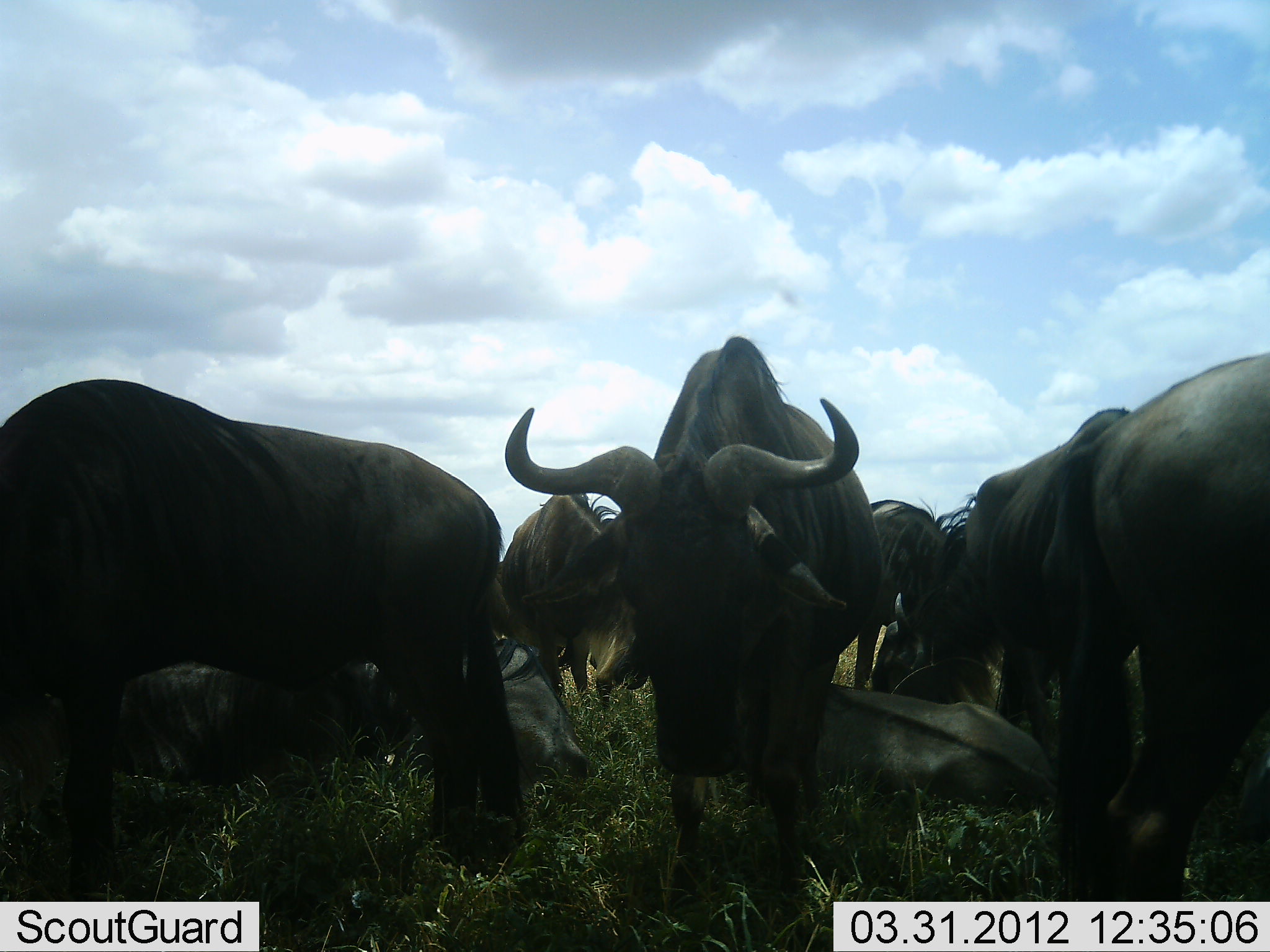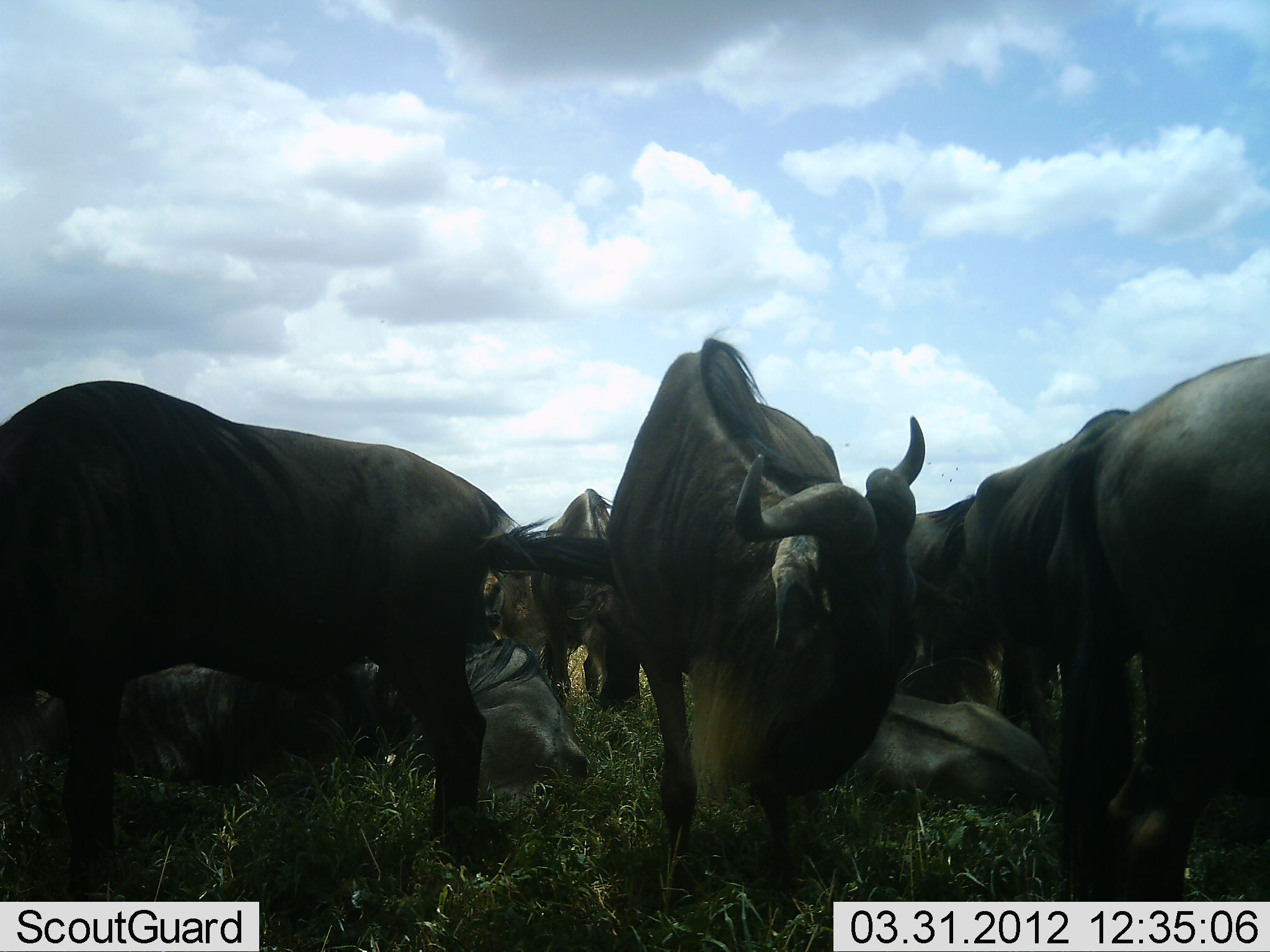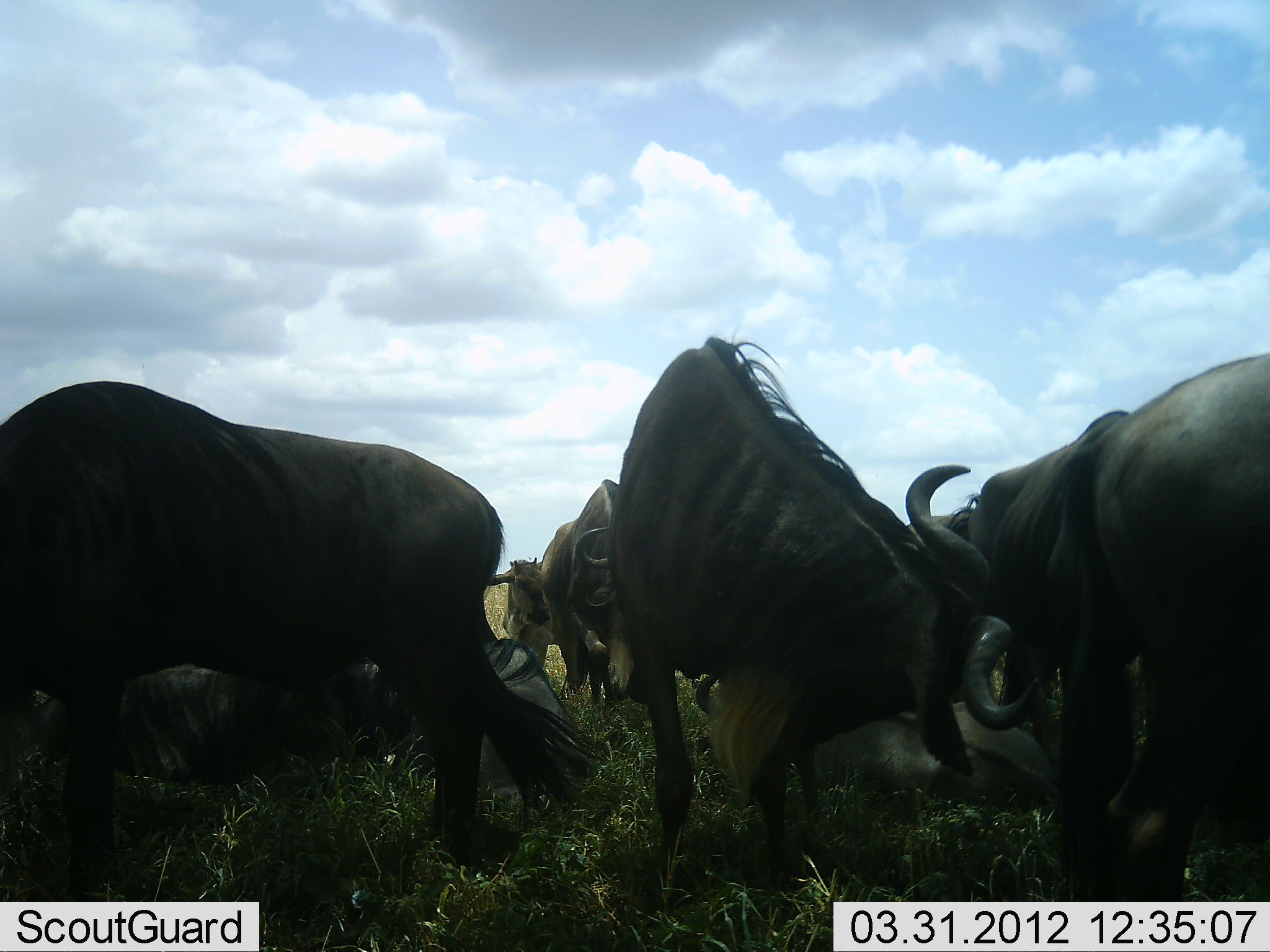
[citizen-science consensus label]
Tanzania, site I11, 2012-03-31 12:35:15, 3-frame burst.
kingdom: Animalia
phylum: Chordata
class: Mammalia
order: Artiodactyla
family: Bovidae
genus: Connochaetes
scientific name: Connochaetes taurinus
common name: blue wildebeest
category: wildebeest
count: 10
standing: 67%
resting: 92%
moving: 8%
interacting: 17%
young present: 17%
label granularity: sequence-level